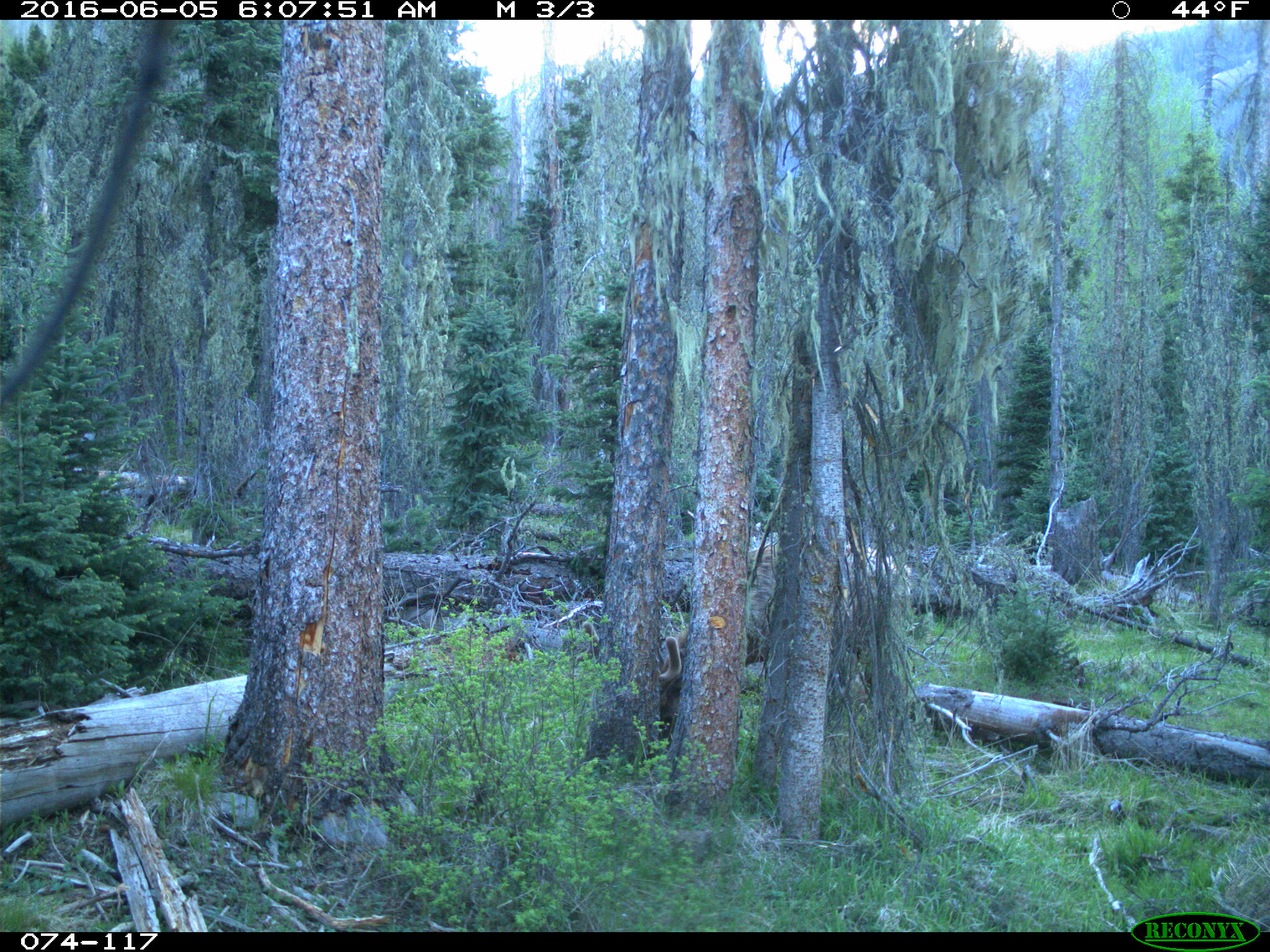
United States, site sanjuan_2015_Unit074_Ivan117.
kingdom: Animalia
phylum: Chordata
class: Mammalia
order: Artiodactyla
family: Cervidae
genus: Cervus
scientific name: Cervus elaphus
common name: red deer